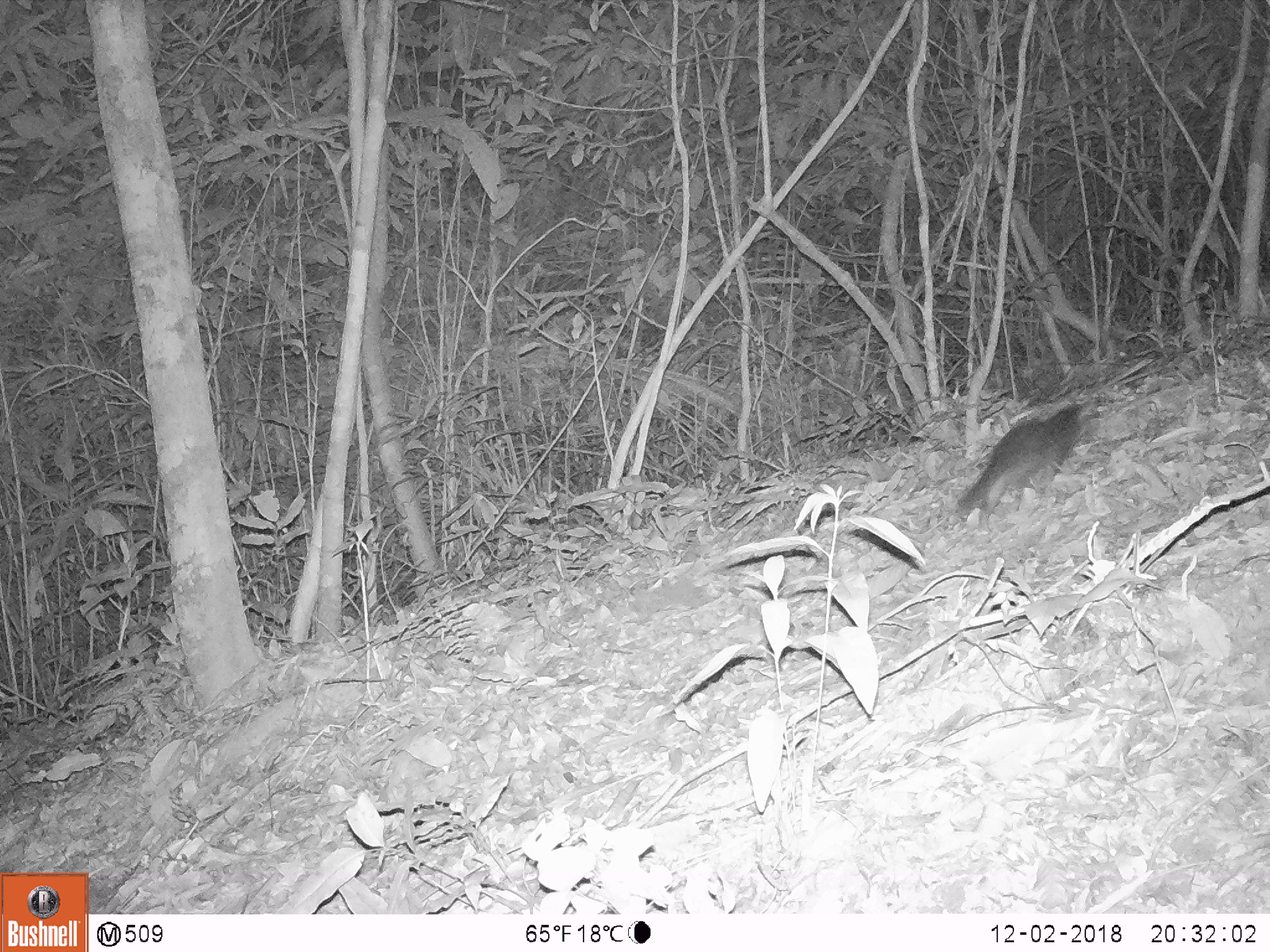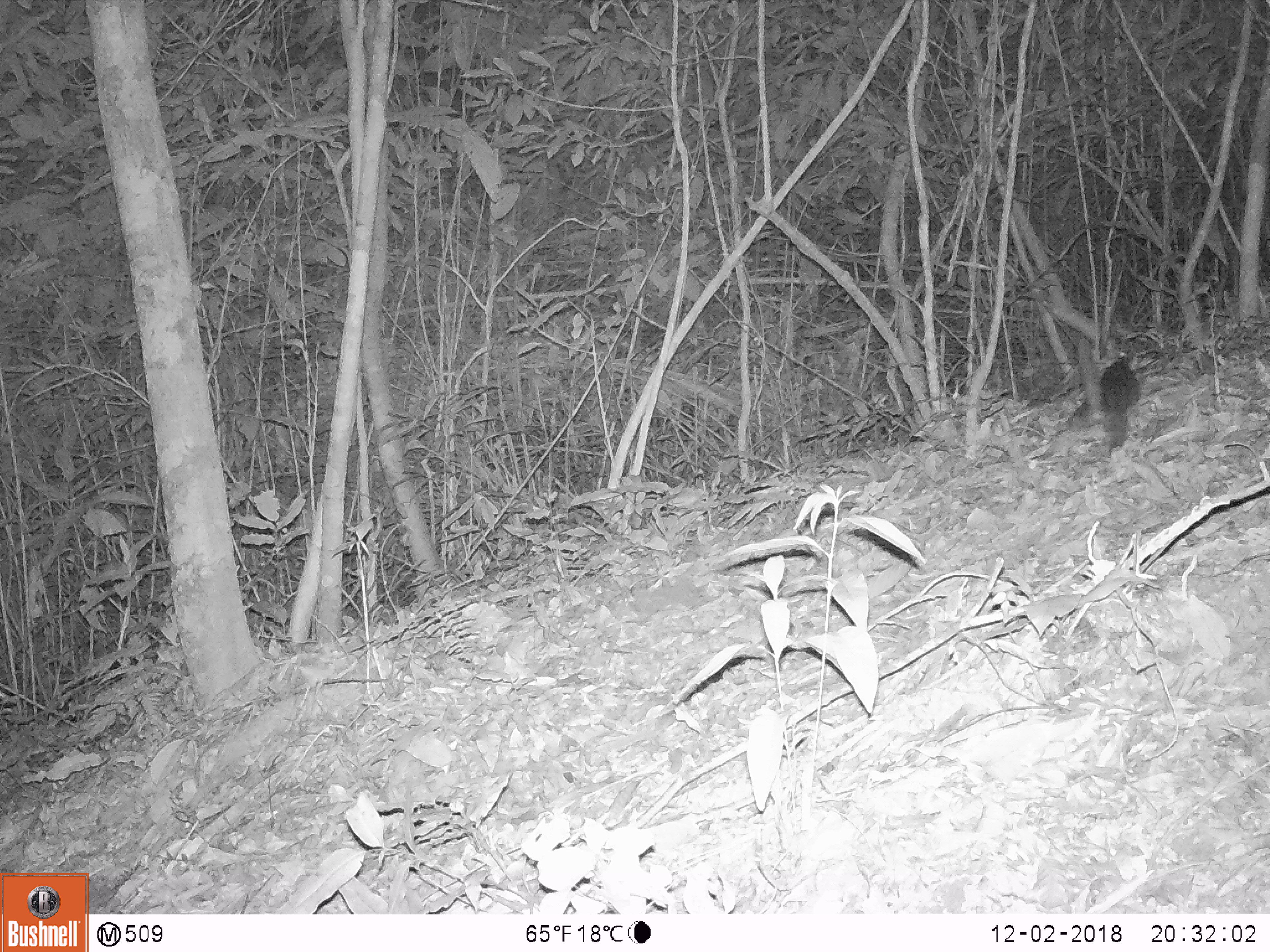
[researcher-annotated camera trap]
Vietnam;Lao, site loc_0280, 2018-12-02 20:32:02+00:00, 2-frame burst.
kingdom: Animalia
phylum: Chordata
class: Mammalia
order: Carnivora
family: Mustelidae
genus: Melogale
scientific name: Melogale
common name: ferret badger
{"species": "ferret badger (Melogale)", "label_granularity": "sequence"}